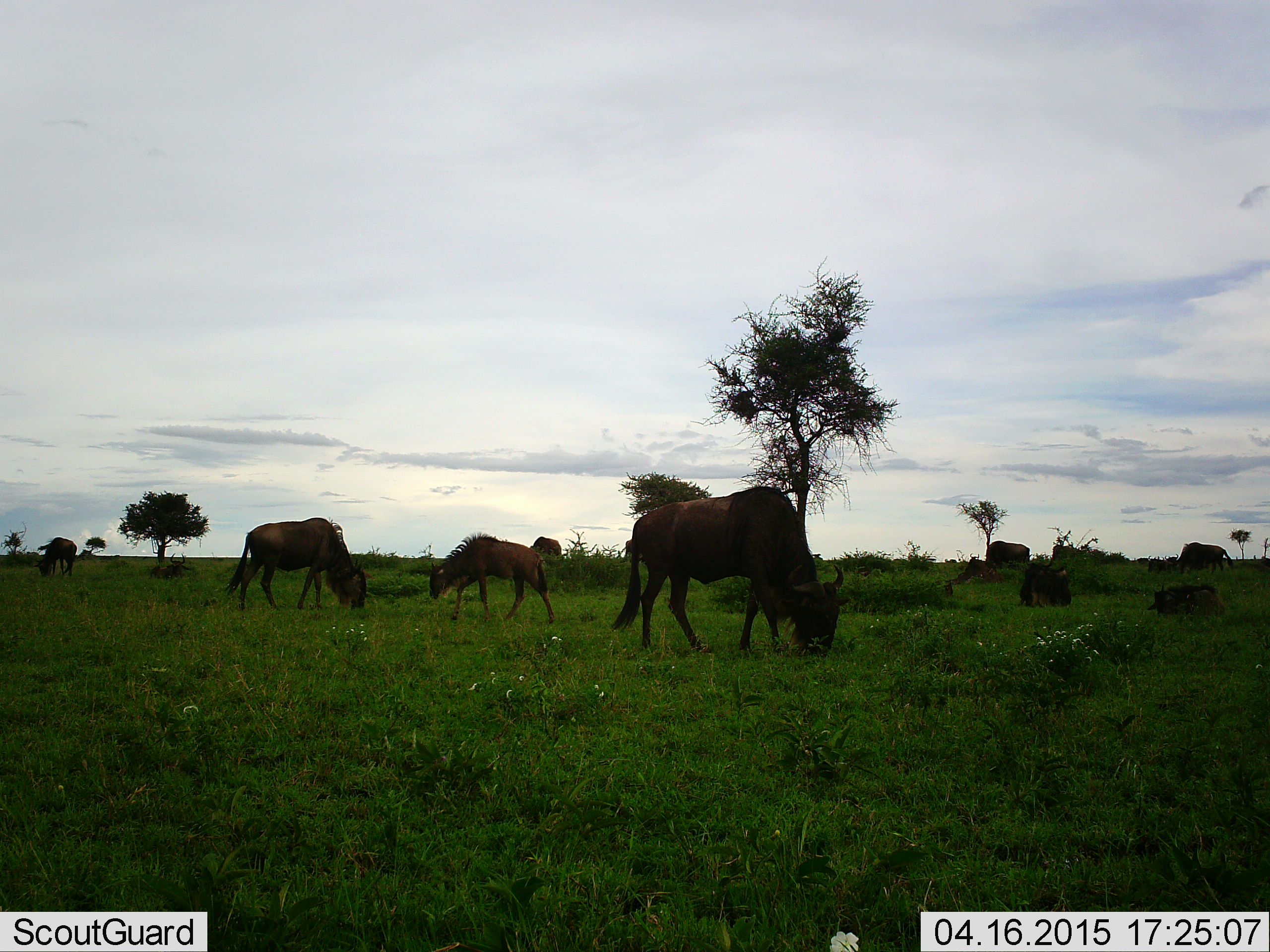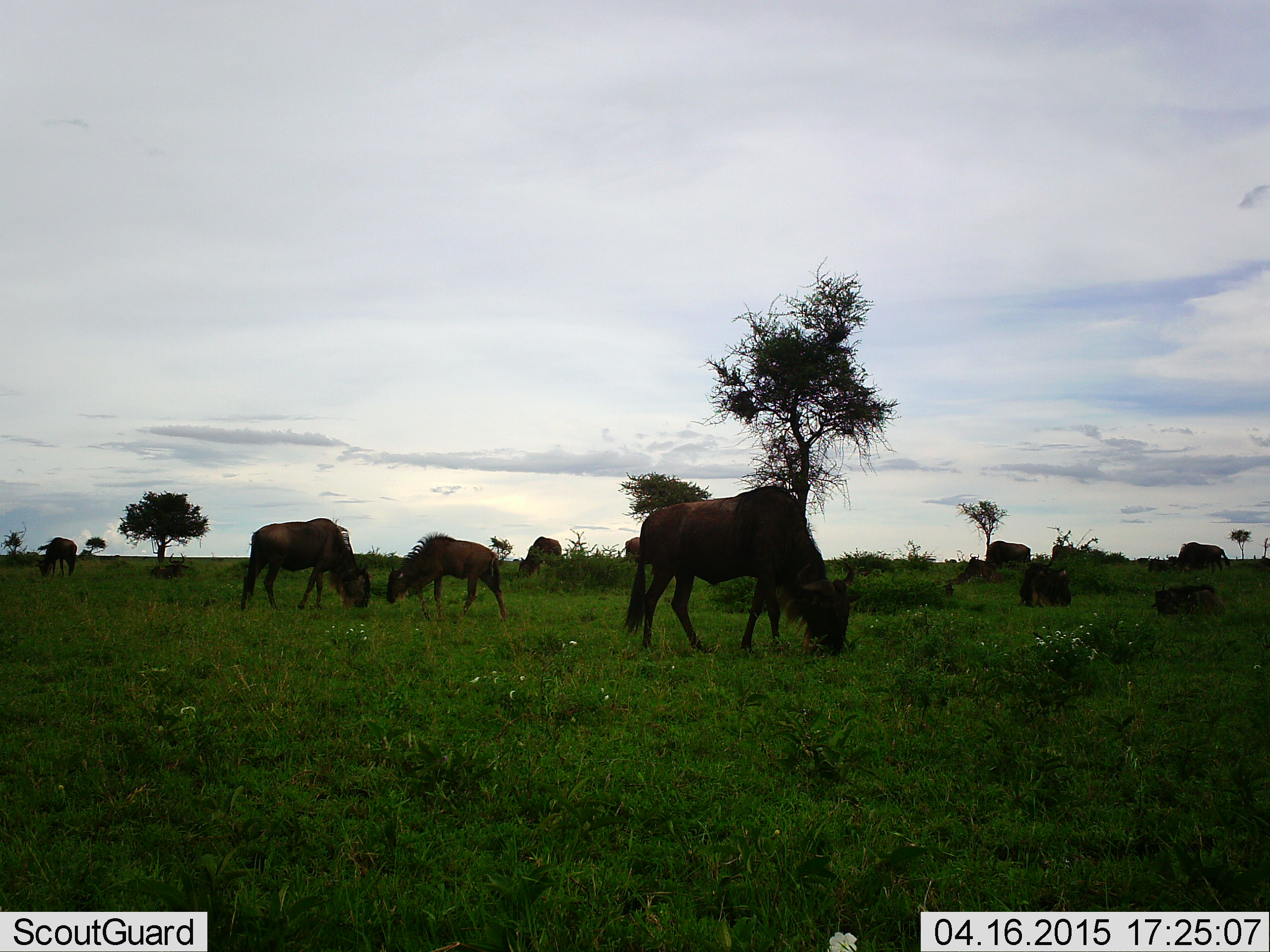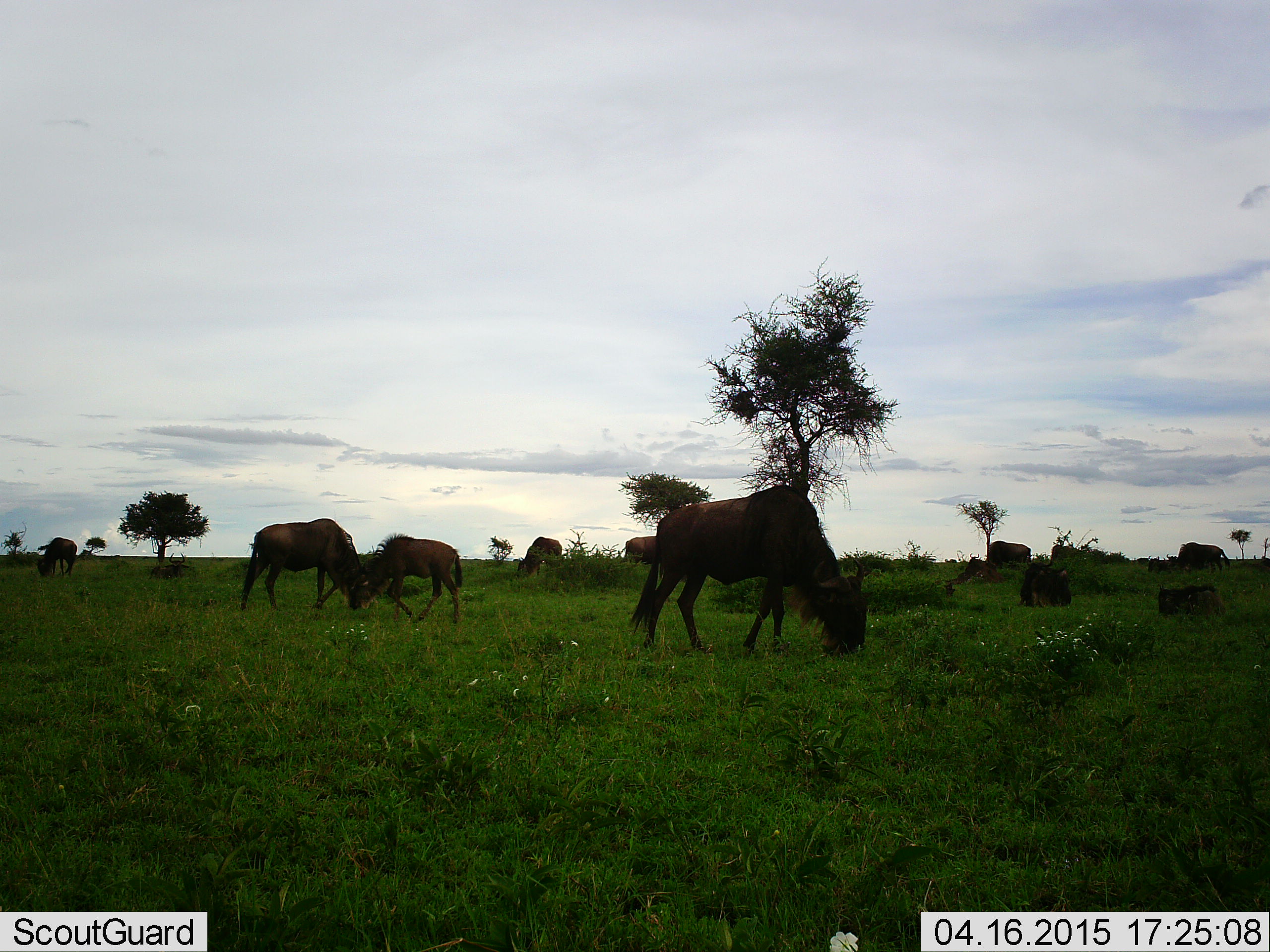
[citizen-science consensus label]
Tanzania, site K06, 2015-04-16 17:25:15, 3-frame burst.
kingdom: Animalia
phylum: Chordata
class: Mammalia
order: Artiodactyla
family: Bovidae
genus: Connochaetes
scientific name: Connochaetes taurinus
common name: blue wildebeest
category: wildebeest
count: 11-50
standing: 30%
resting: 60%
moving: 40%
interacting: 10%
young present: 20%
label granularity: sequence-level